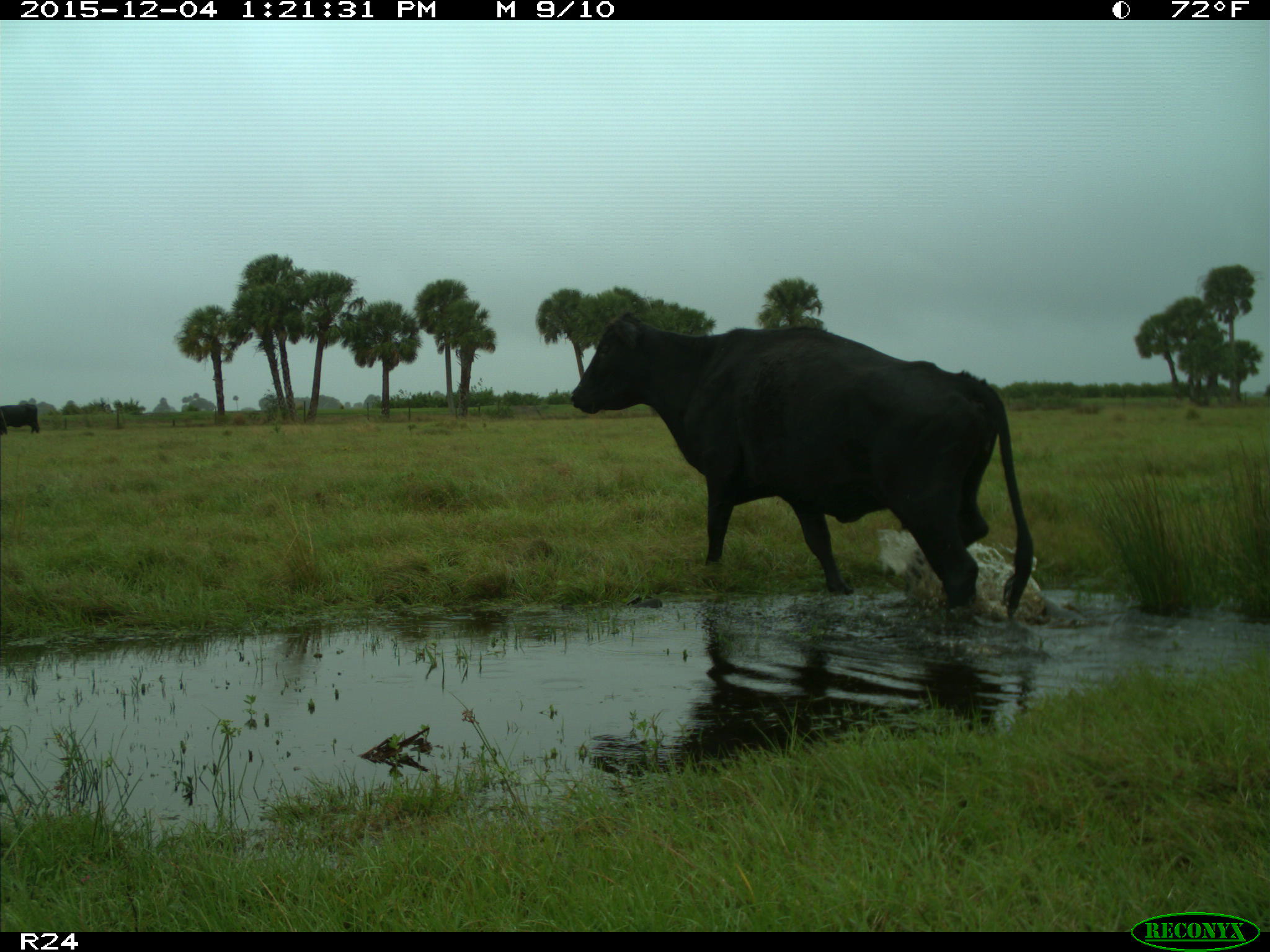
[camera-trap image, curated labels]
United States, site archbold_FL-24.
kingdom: Animalia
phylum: Chordata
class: Mammalia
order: Artiodactyla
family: Bovidae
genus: Bos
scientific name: Bos taurus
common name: domestic cow